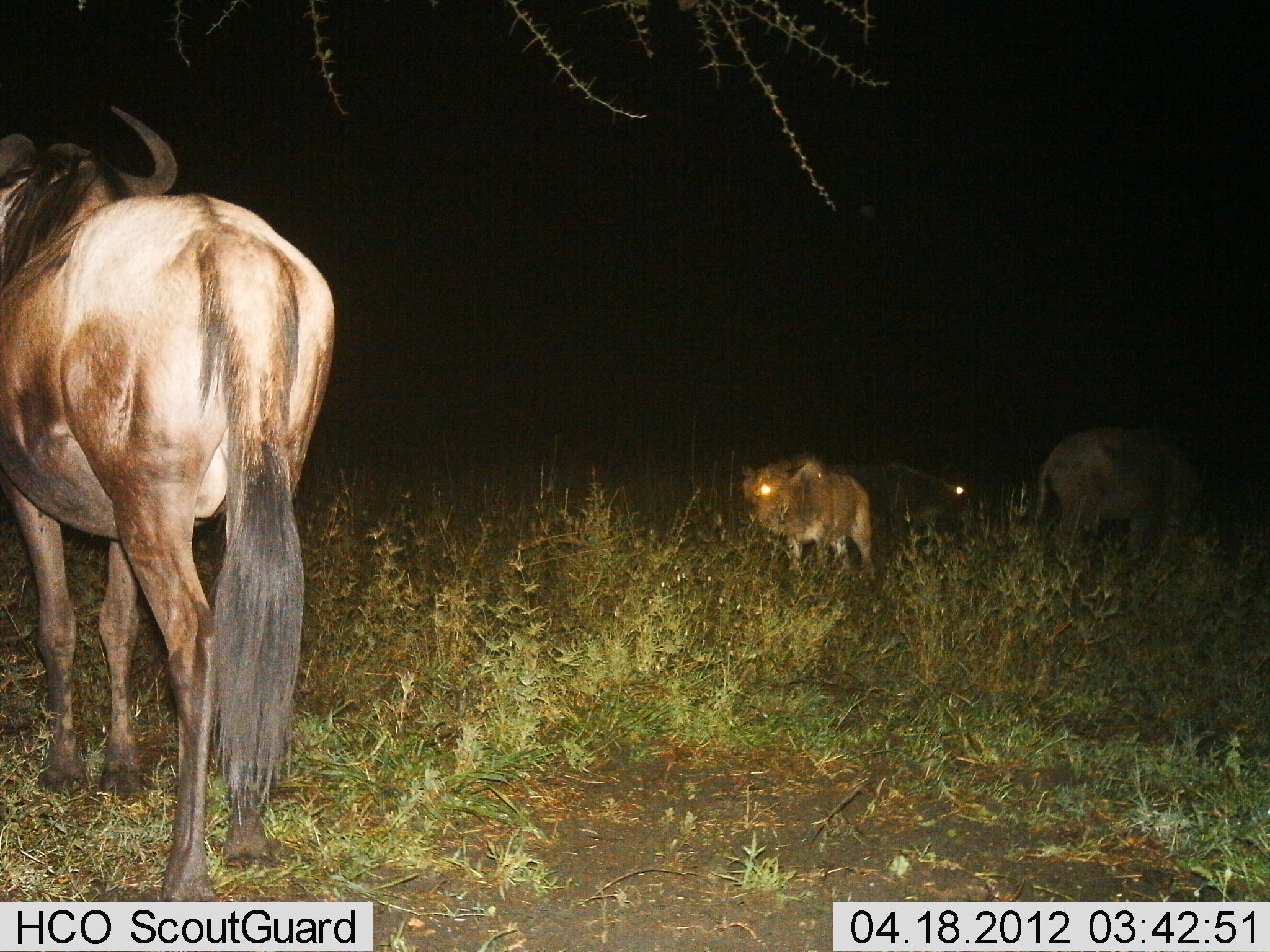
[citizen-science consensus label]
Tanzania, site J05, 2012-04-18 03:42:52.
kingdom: Animalia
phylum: Chordata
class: Mammalia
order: Artiodactyla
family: Bovidae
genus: Connochaetes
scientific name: Connochaetes taurinus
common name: blue wildebeest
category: wildebeest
Wildebeest (blue wildebeest) (Connochaetes taurinus), count 4. Behavior (volunteer vote fractions): standing 96%, resting 4%, moving 8%, interacting 0%. Young present (vote fraction): 58%. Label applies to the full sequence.